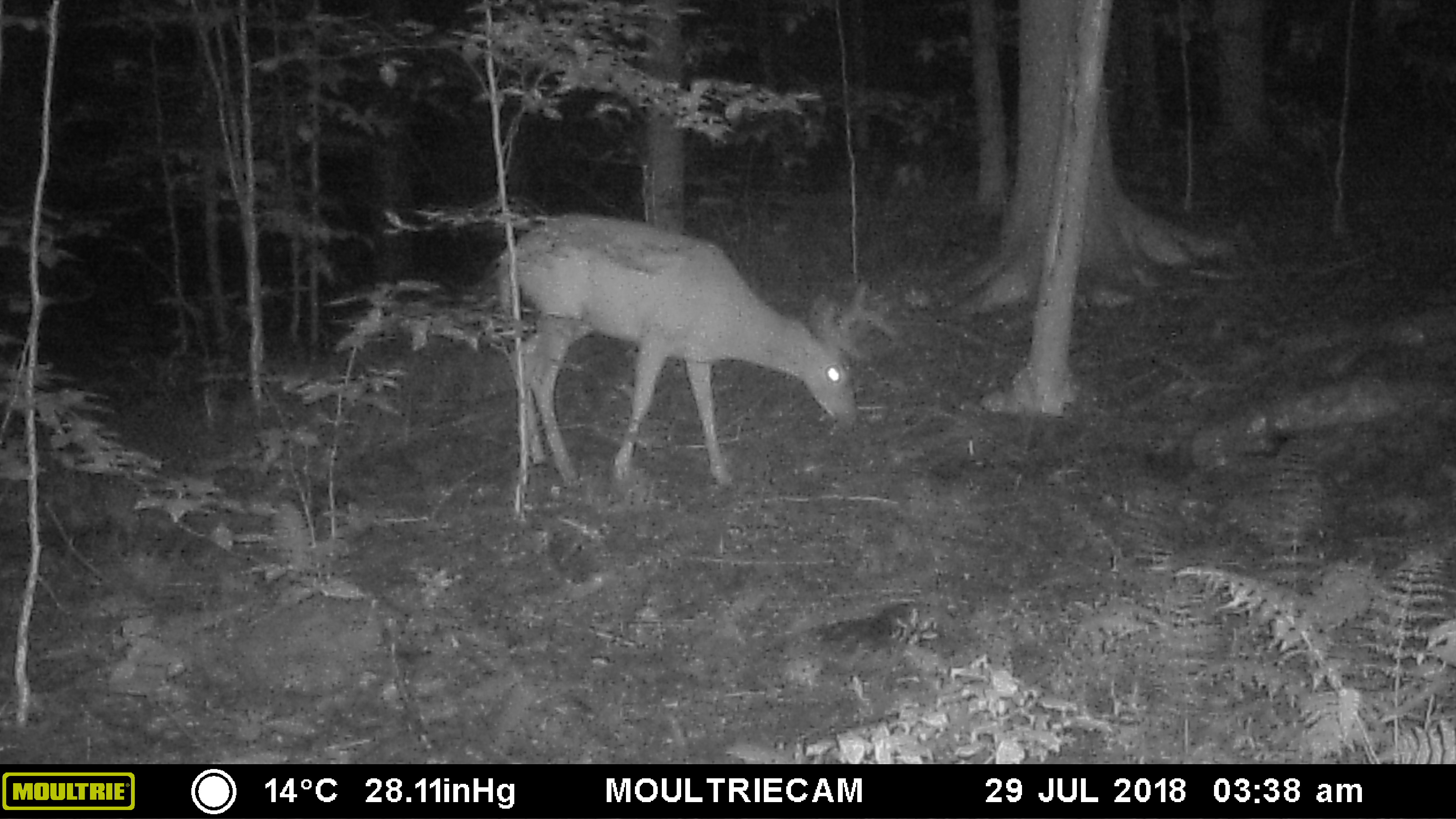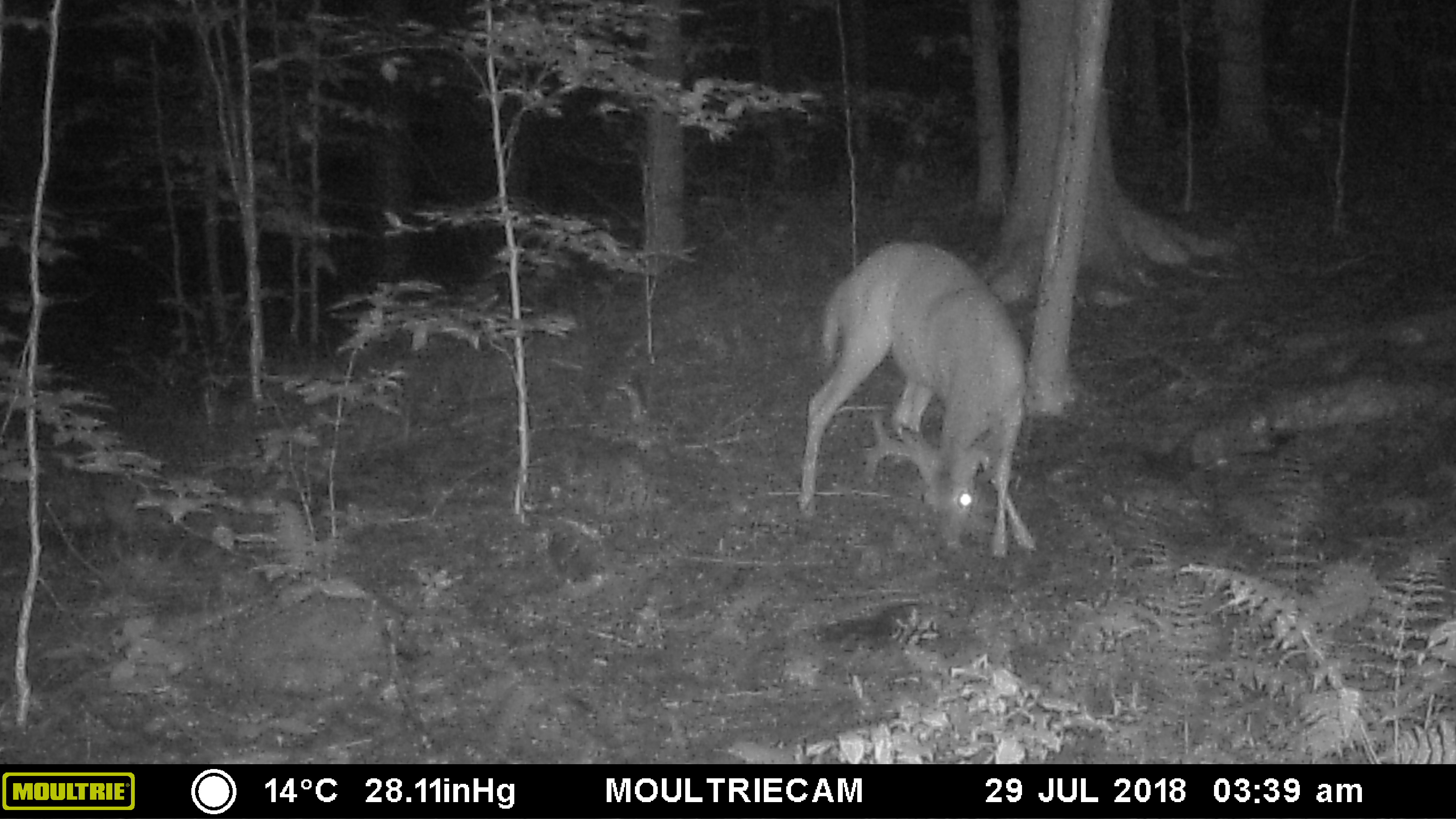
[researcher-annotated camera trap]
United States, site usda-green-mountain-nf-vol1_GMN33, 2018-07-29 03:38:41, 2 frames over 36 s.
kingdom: Animalia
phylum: Chordata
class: Mammalia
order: Artiodactyla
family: Cervidae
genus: Odocoileus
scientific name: Odocoileus virginianus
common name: white-tailed deer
White-tailed deer (Odocoileus virginianus).